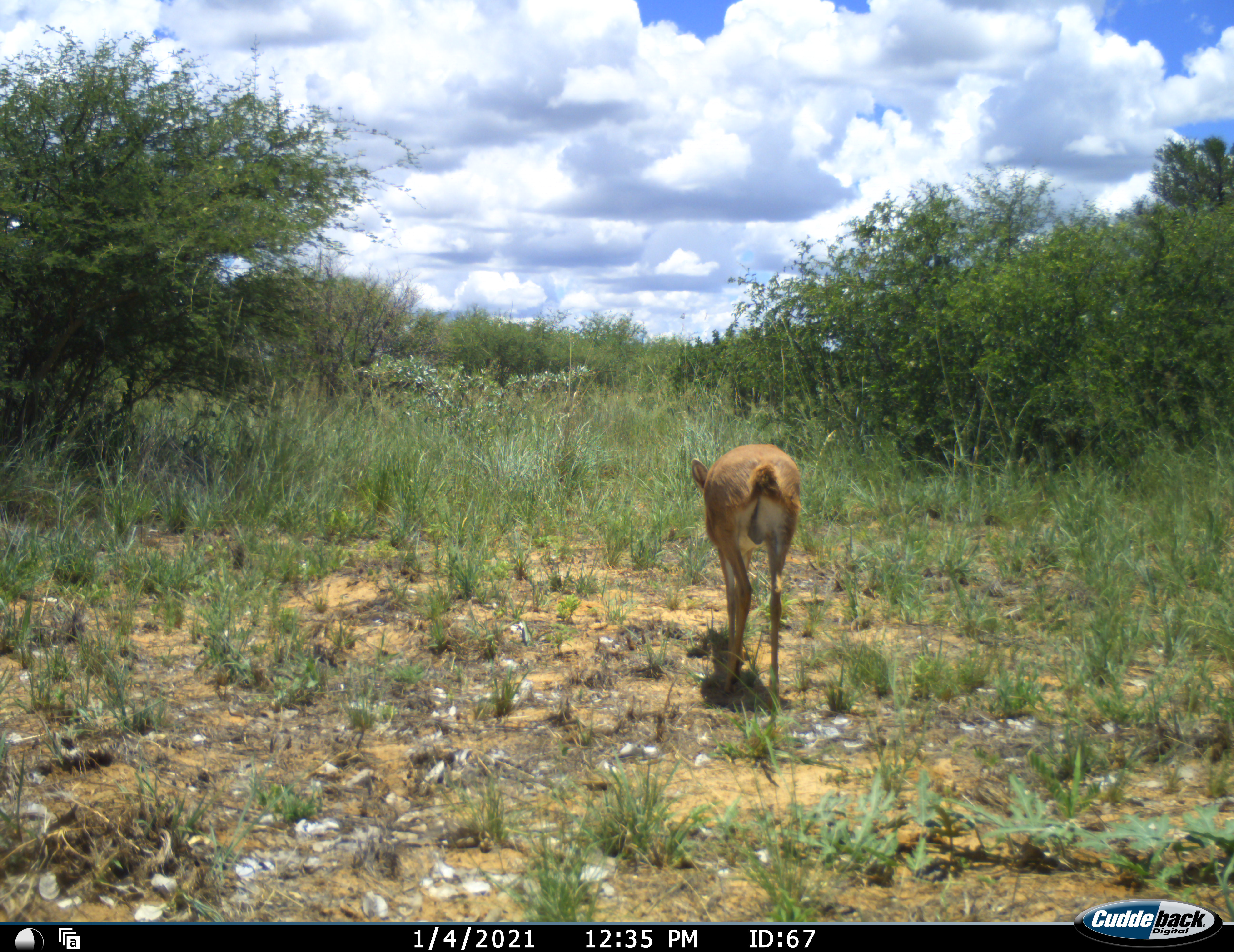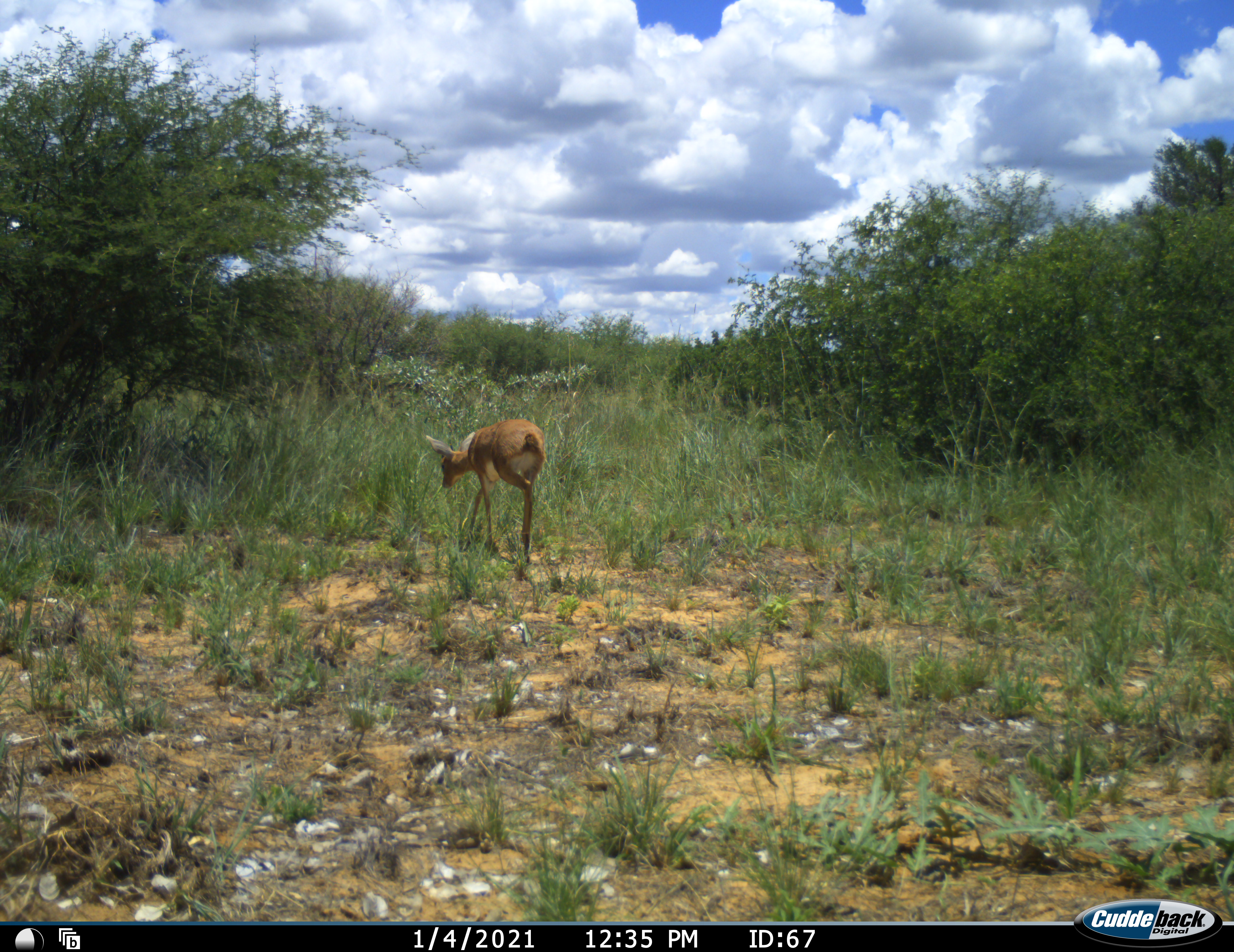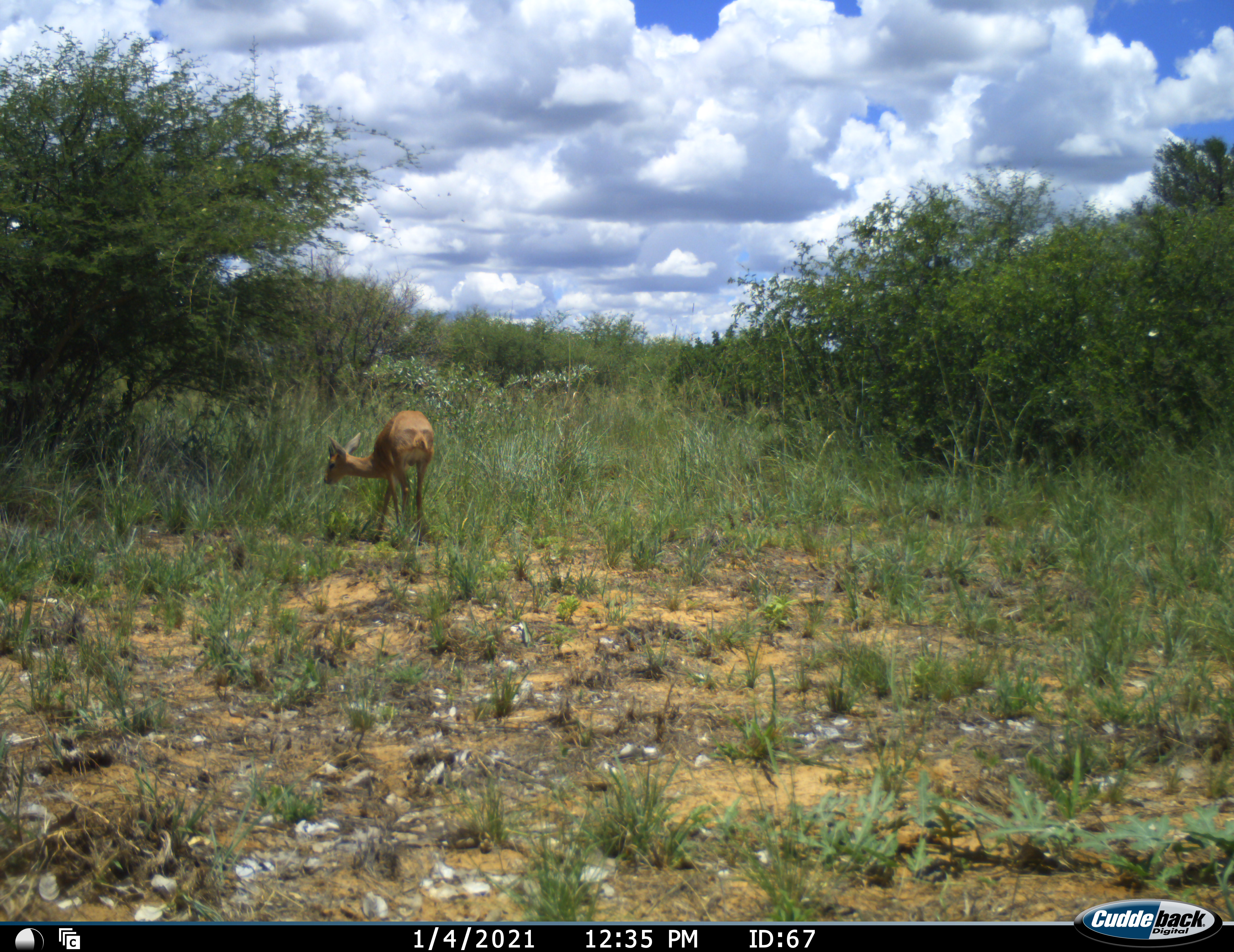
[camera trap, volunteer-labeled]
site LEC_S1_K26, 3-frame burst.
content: unidentified animal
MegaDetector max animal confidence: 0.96